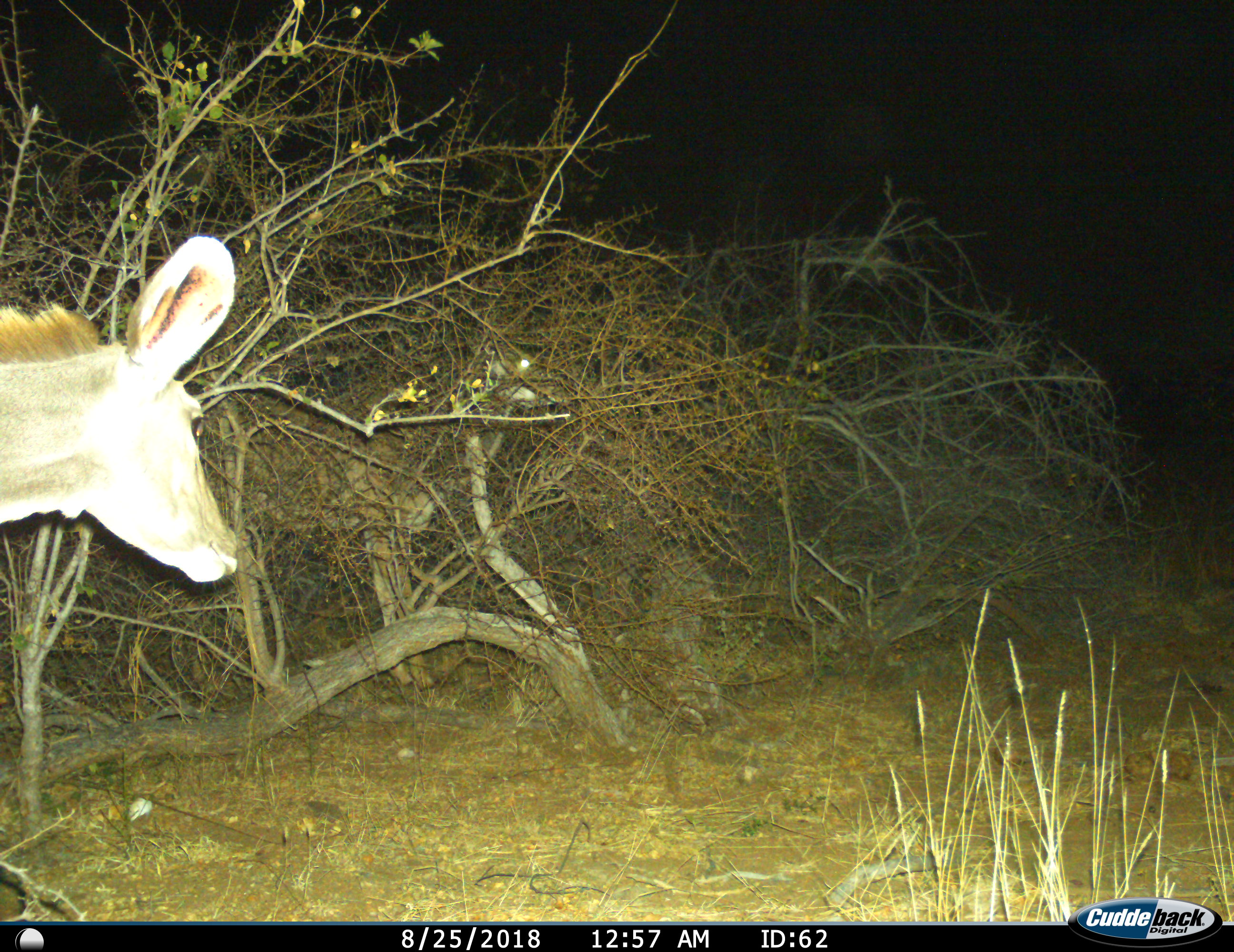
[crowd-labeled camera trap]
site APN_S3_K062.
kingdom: Animalia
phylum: Chordata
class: Mammalia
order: Artiodactyla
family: Bovidae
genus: Tragelaphus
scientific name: Tragelaphus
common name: kudu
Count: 1.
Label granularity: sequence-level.